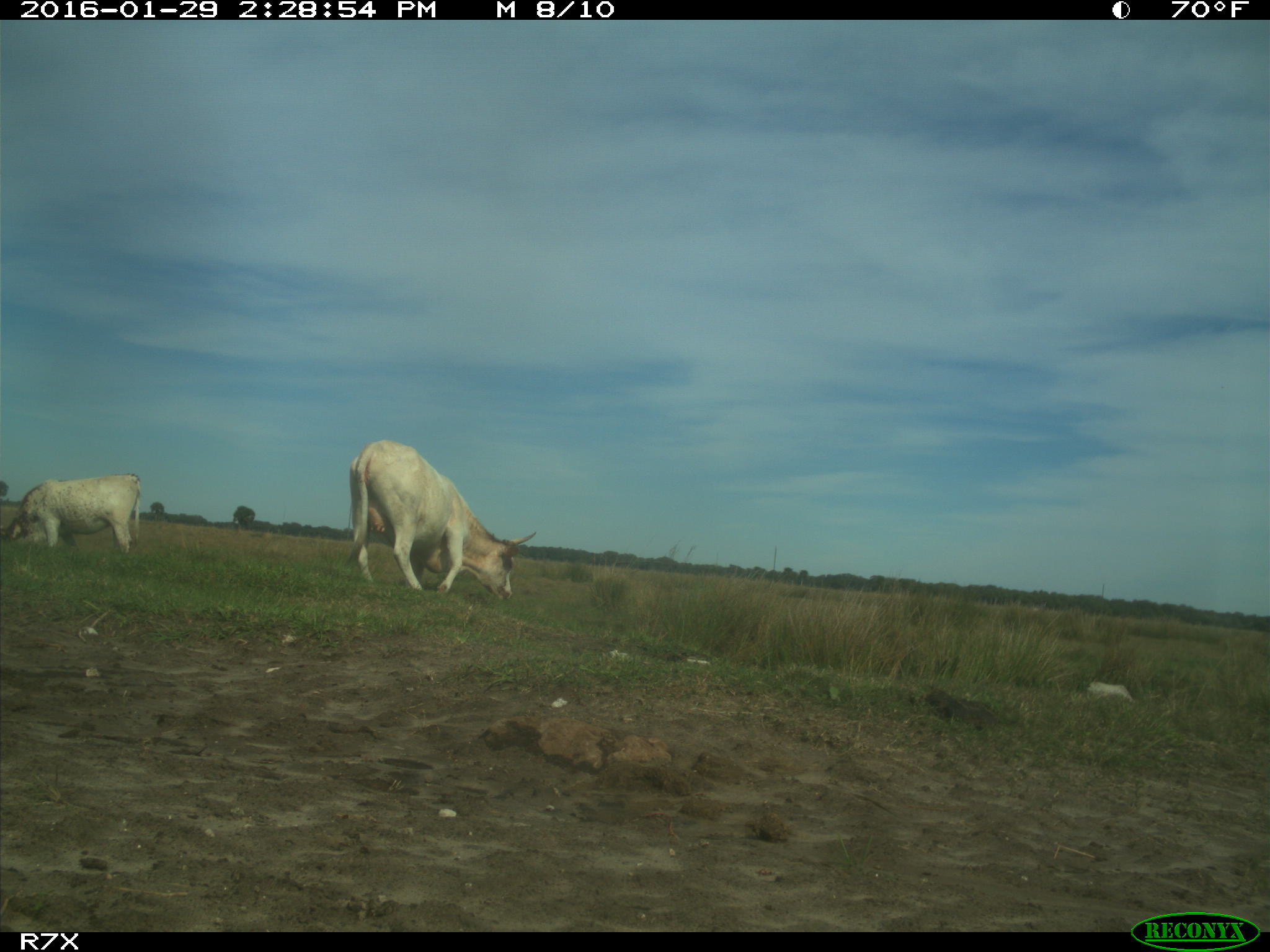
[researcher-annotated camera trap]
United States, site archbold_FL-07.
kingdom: Animalia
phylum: Chordata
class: Mammalia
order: Artiodactyla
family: Bovidae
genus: Bos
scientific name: Bos taurus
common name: domestic cow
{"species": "Bos taurus (domestic cow)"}